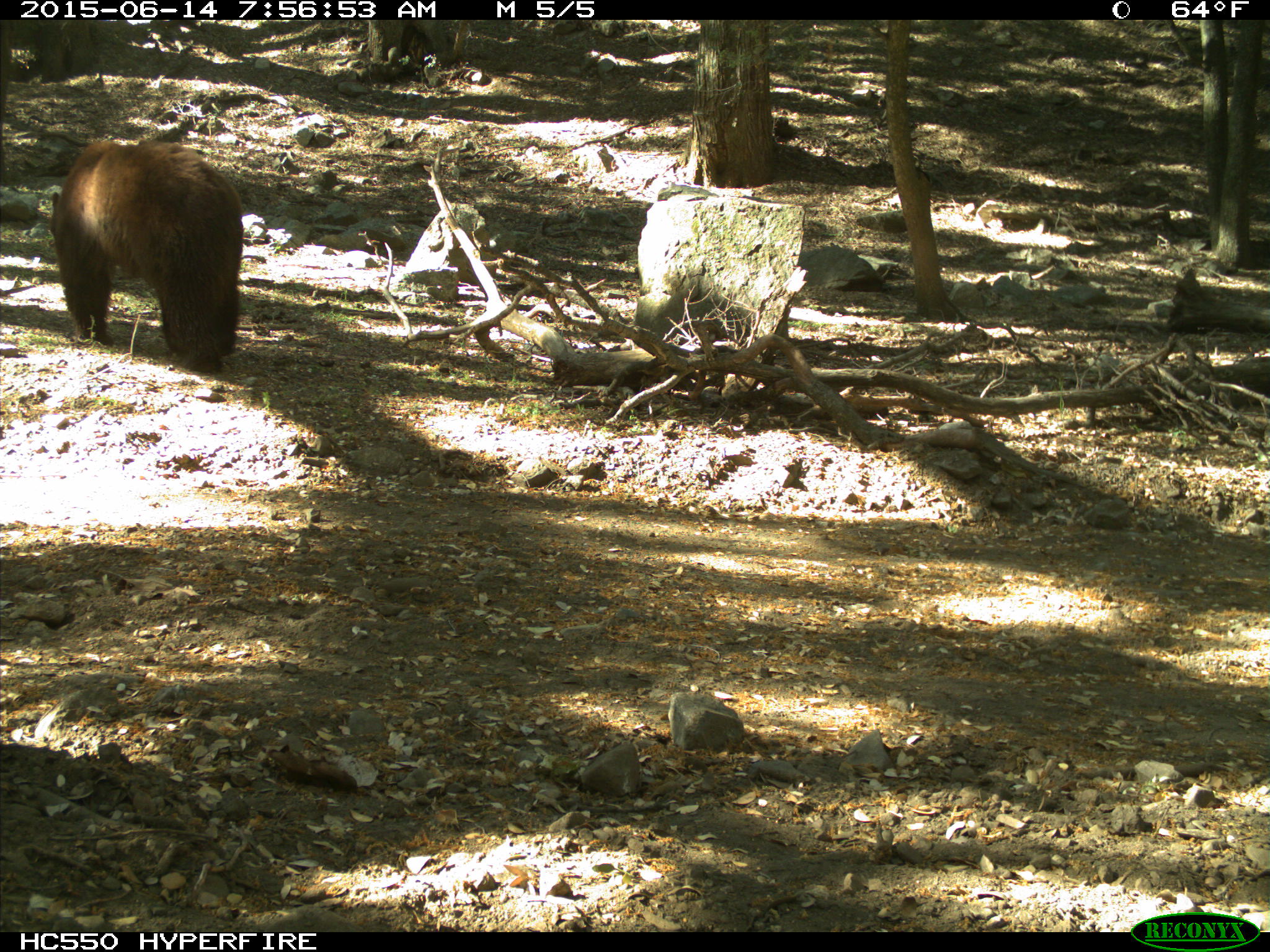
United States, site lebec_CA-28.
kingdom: Animalia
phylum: Chordata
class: Mammalia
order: Carnivora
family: Ursidae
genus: Ursus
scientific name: Ursus americanus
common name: american black bear